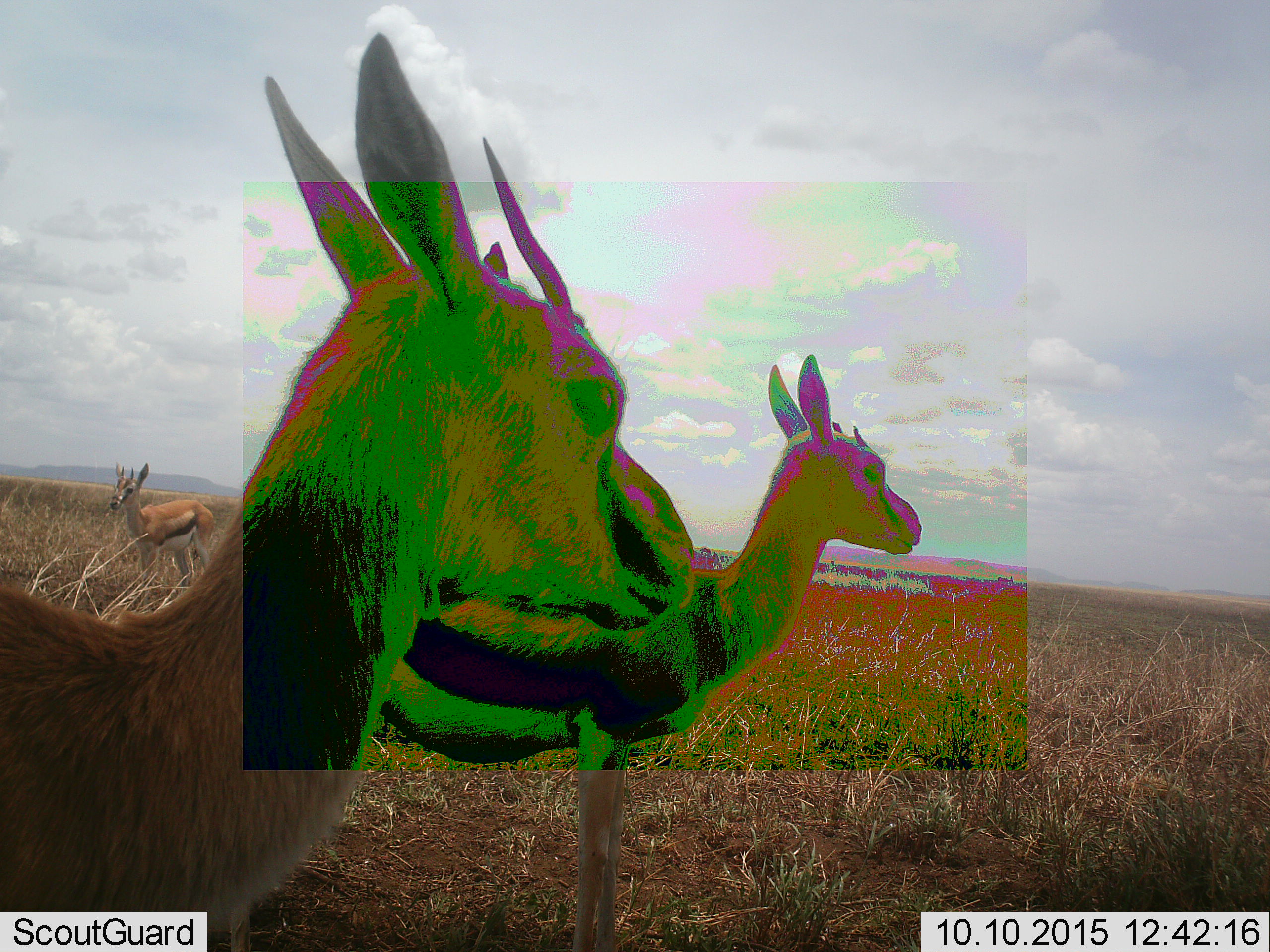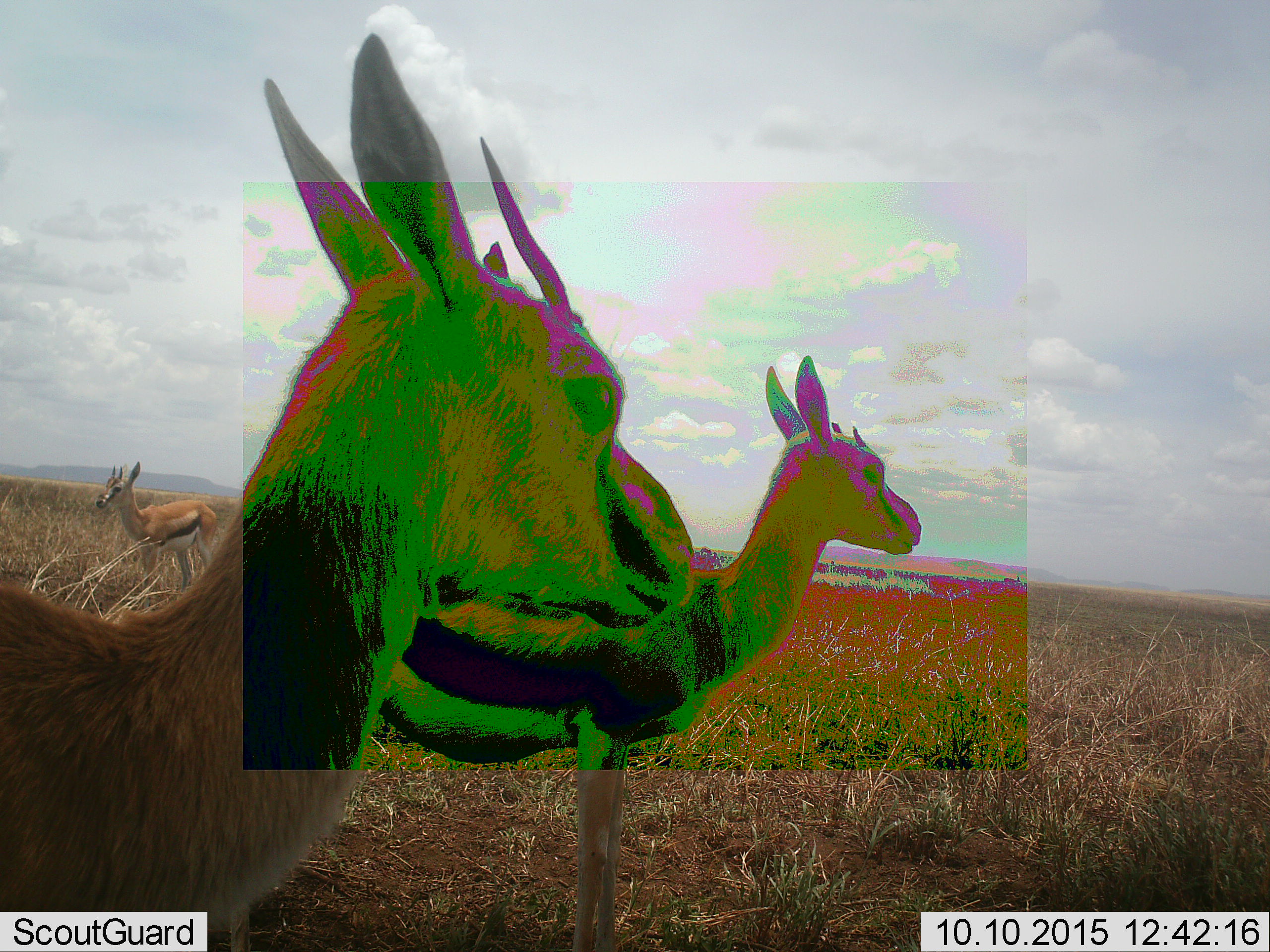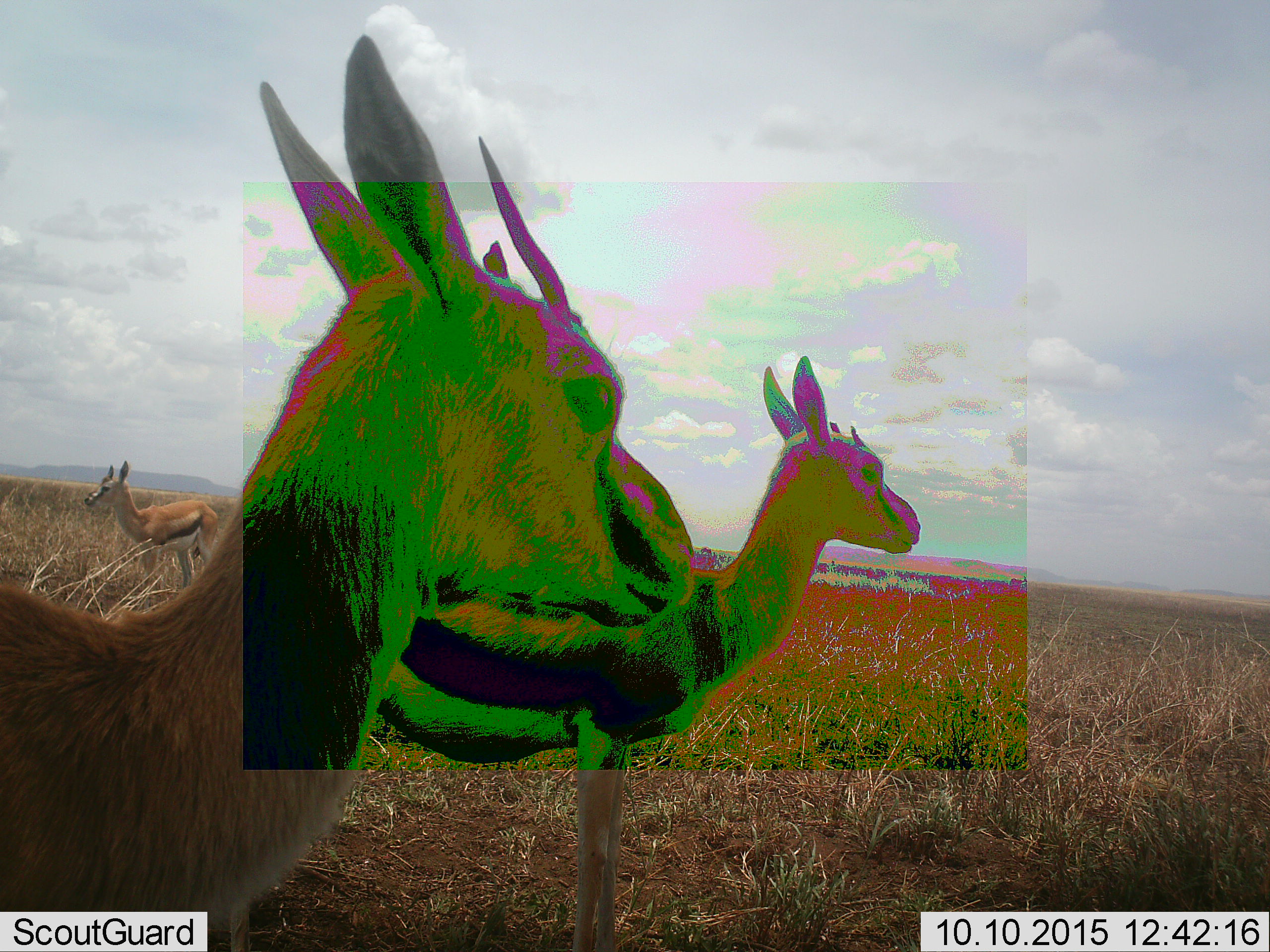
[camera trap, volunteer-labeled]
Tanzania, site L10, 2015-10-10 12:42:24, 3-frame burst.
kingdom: Animalia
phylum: Chordata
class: Mammalia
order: Artiodactyla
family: Bovidae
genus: Eudorcas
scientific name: Eudorcas thomsonii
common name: thomson's gazelle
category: gazellethomsons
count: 4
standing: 100%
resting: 0%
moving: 22%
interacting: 0%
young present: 11%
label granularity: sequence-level